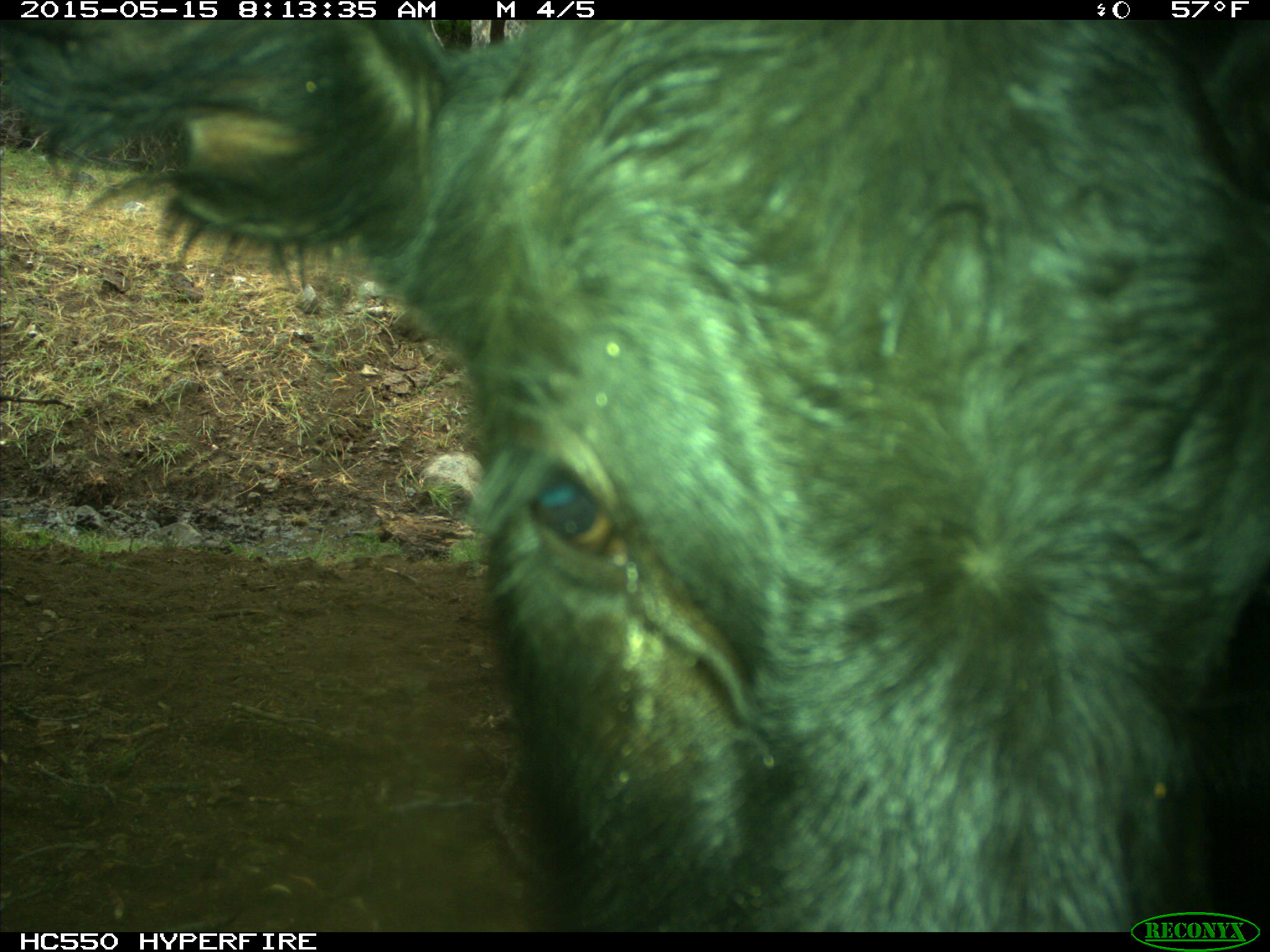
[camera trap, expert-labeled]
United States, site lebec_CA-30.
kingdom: Animalia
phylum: Chordata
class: Mammalia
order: Artiodactyla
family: Bovidae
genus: Bos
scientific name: Bos taurus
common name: domestic cow